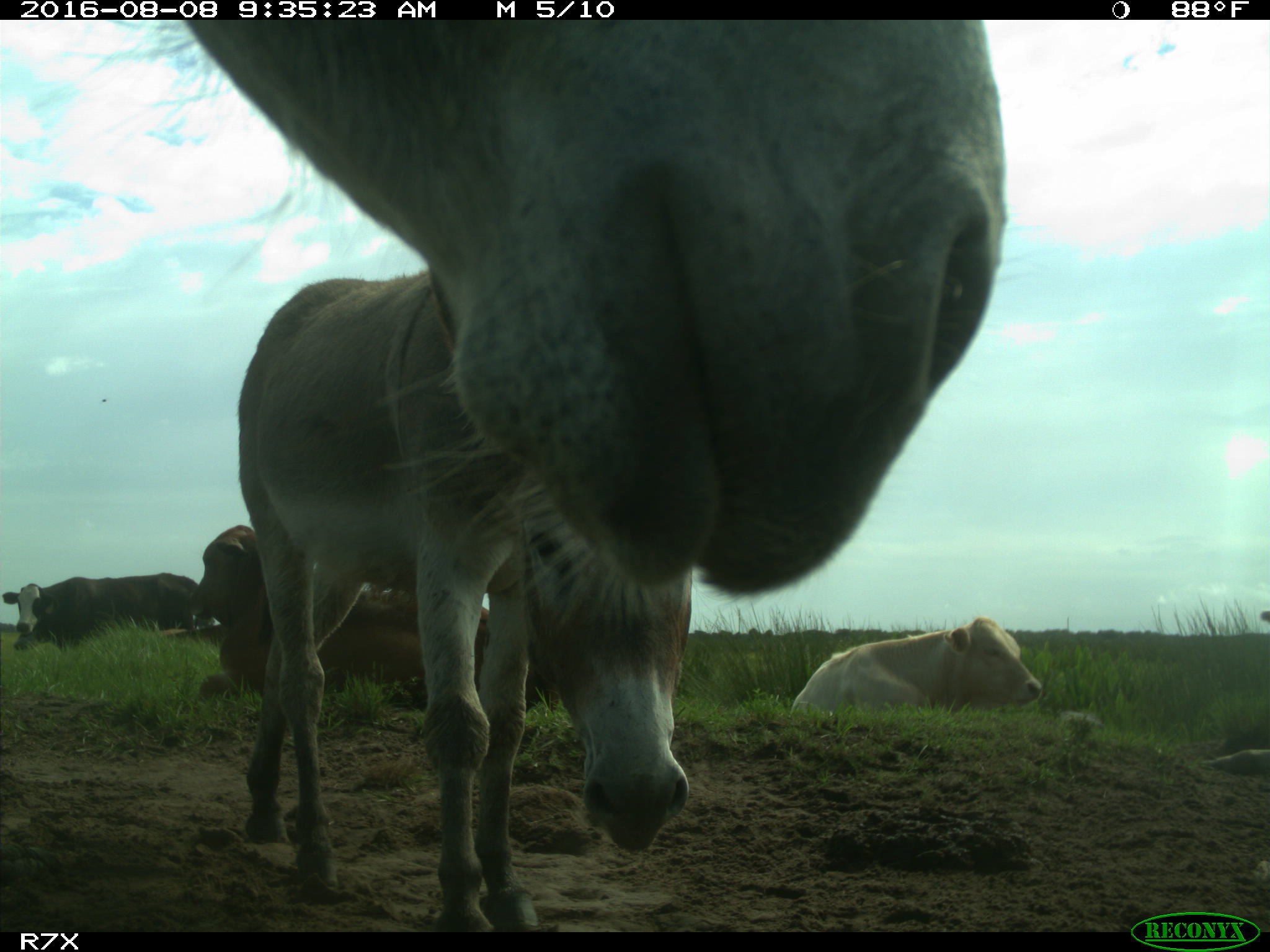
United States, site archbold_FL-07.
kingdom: Animalia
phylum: Chordata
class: Mammalia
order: Artiodactyla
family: Bovidae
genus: Bos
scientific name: Bos taurus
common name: domestic cow